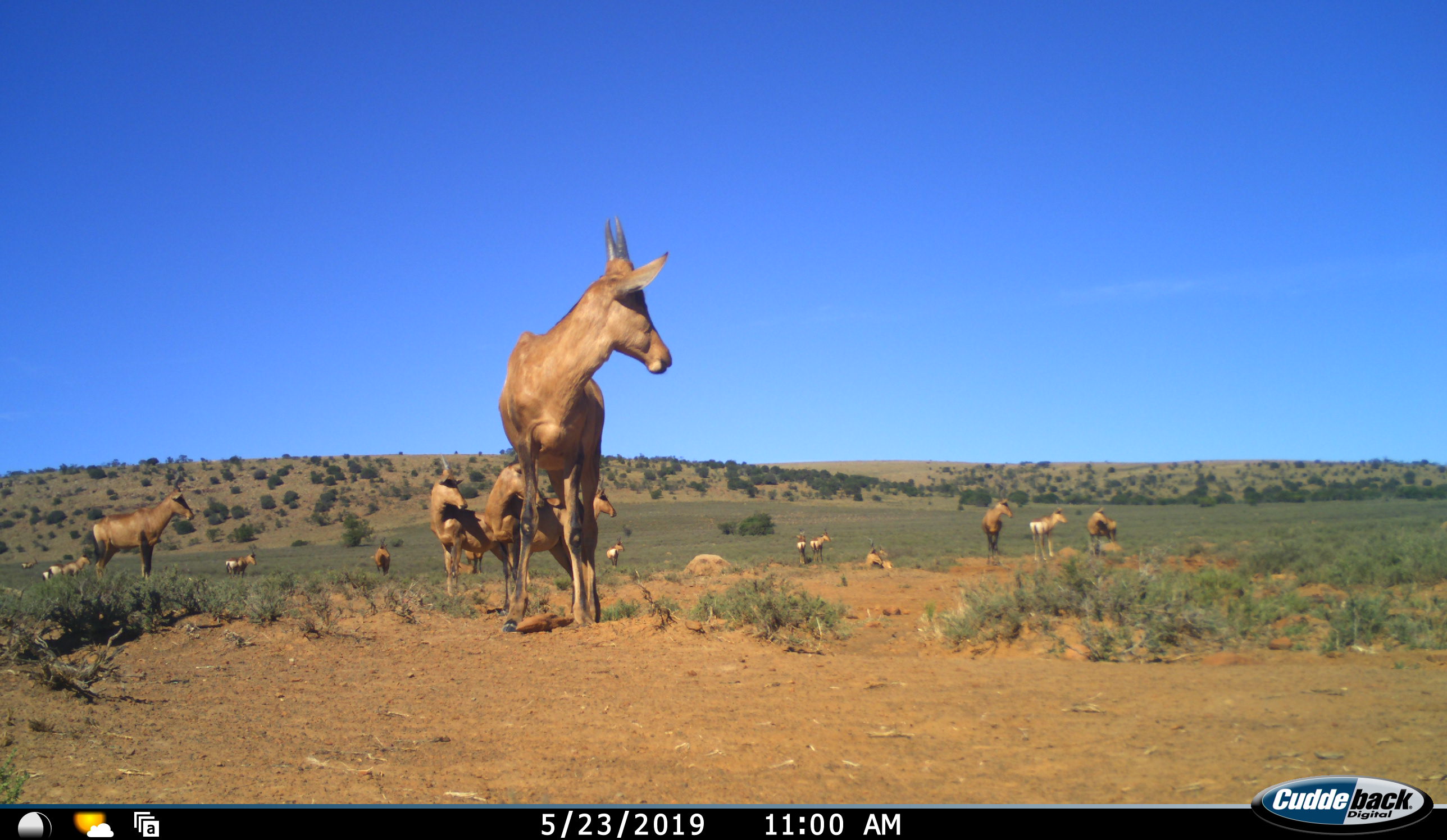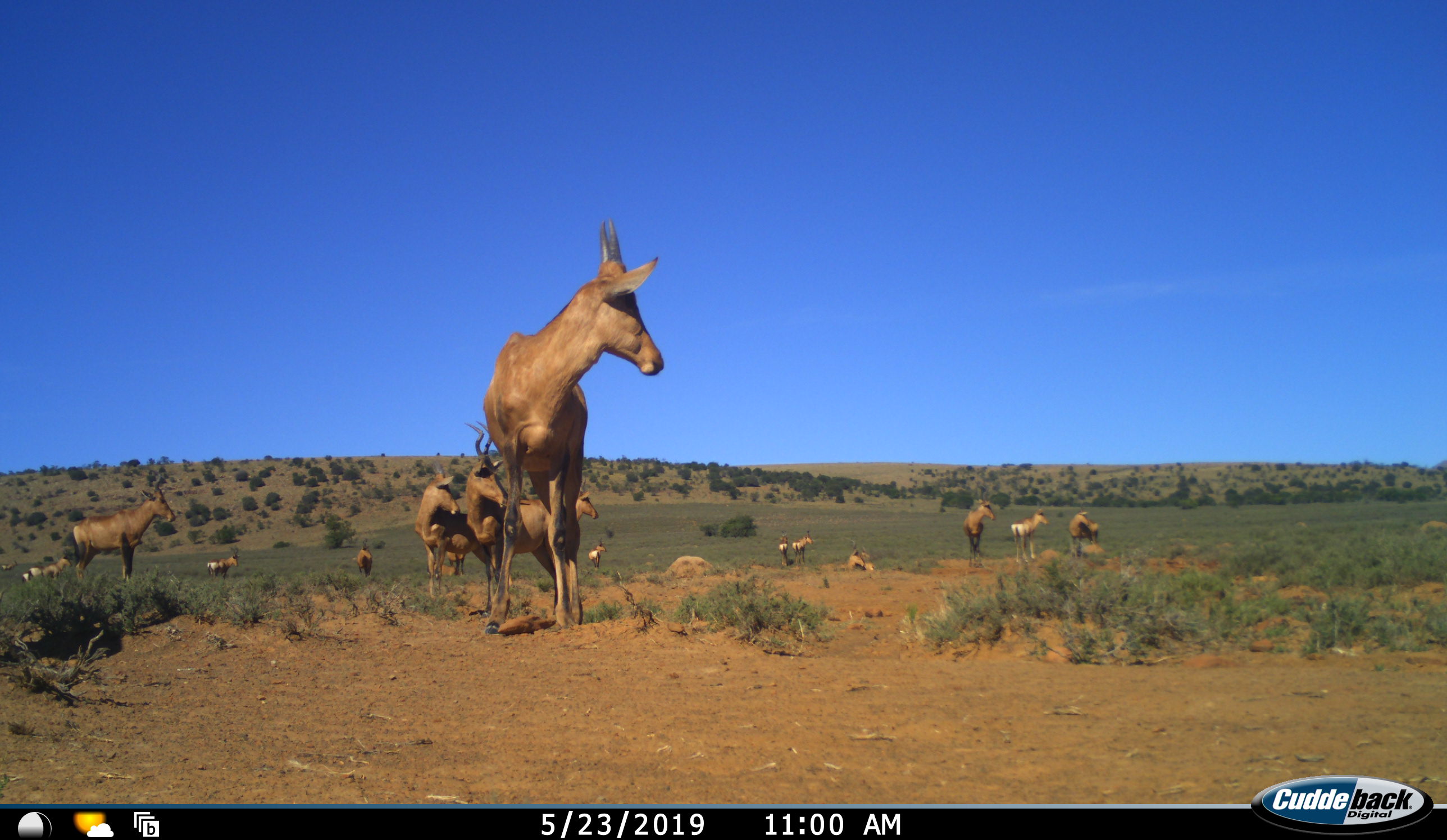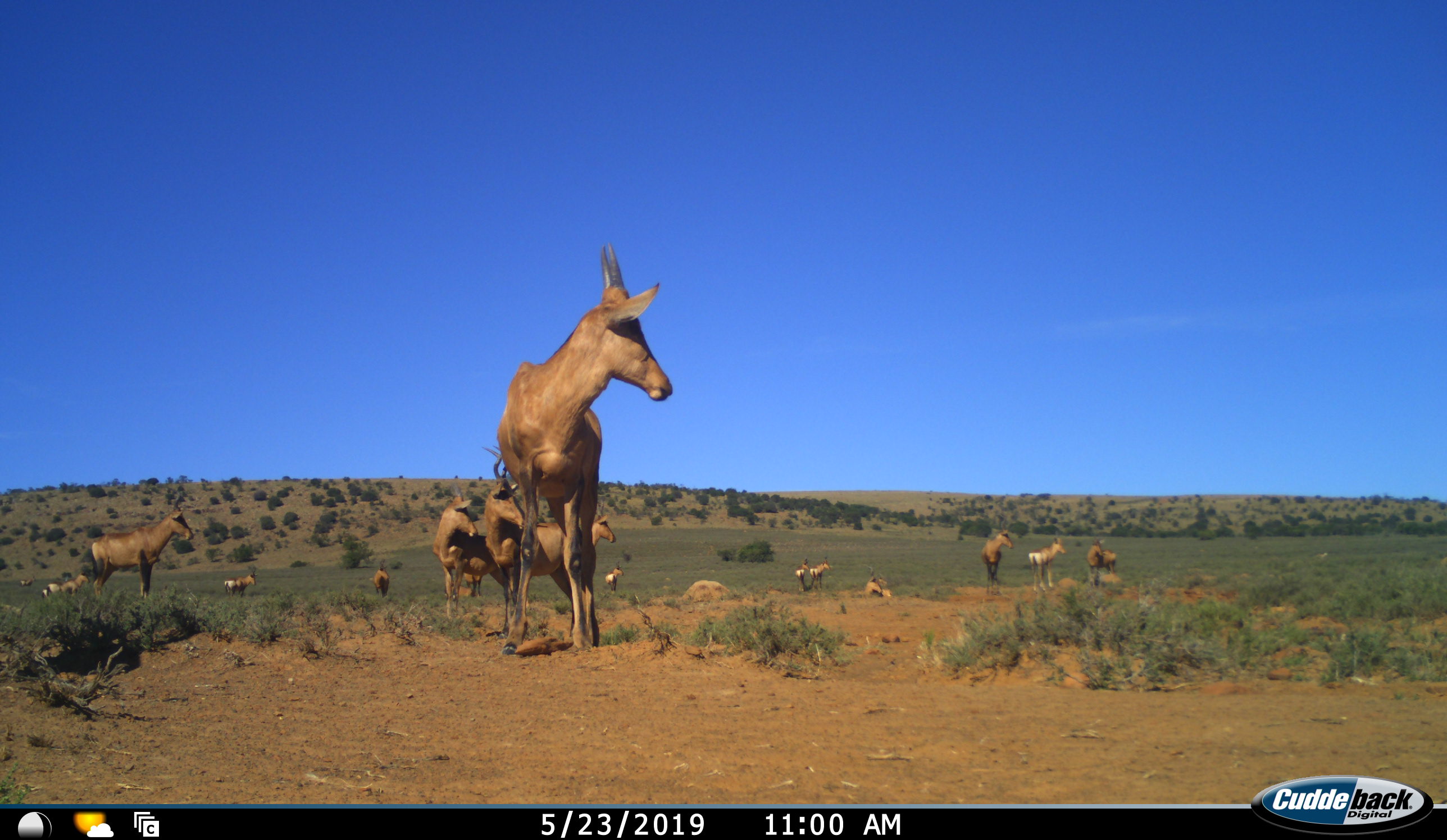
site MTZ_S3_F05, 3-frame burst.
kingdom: Animalia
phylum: Chordata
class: Mammalia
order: Artiodactyla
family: Bovidae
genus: Alcelaphus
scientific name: Alcelaphus buselaphus caama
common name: red hartebeest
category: hartebeestred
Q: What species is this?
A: Hartebeestred (red hartebeest) (Alcelaphus buselaphus caama).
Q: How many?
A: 11-50.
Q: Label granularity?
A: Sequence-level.